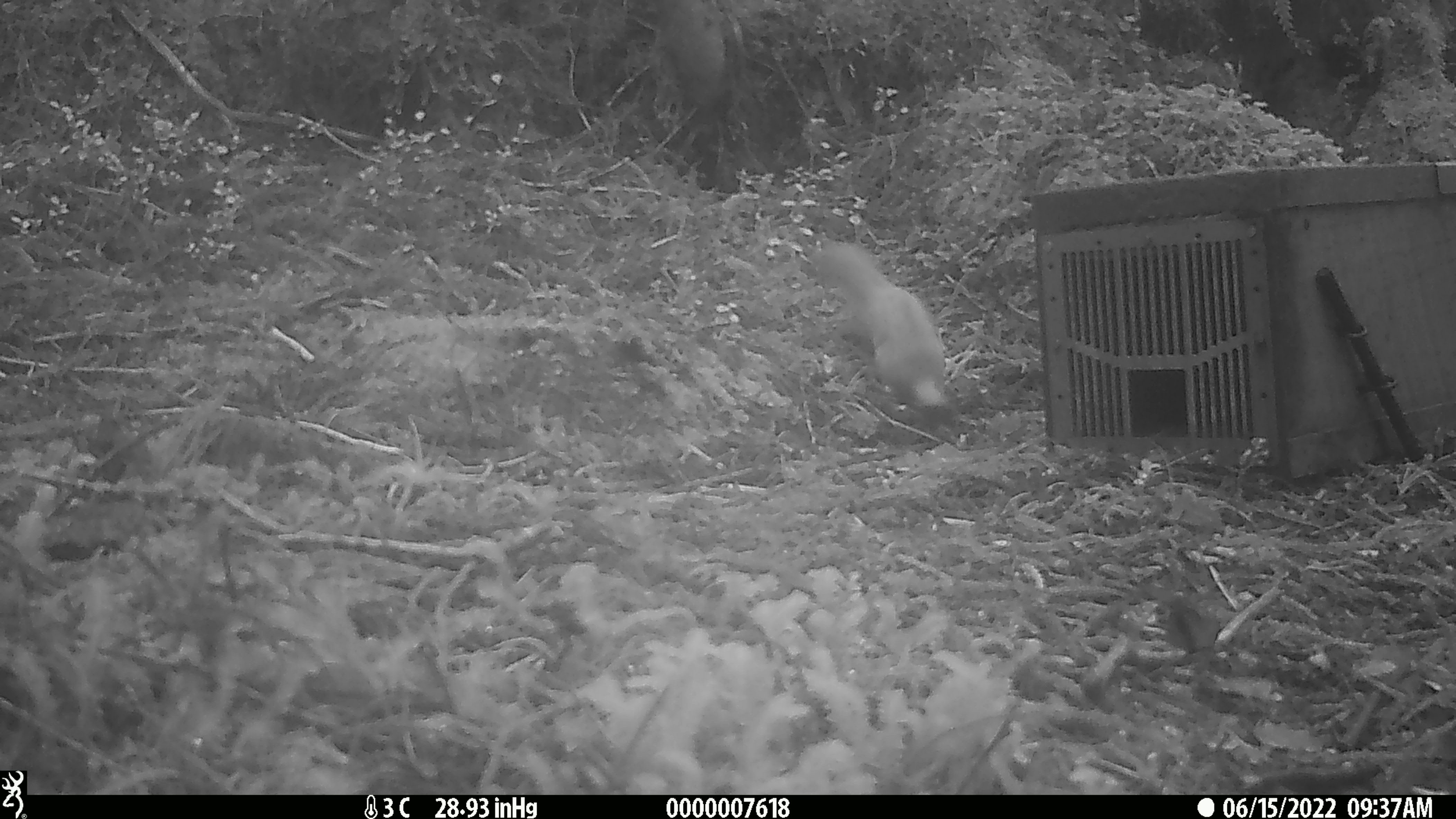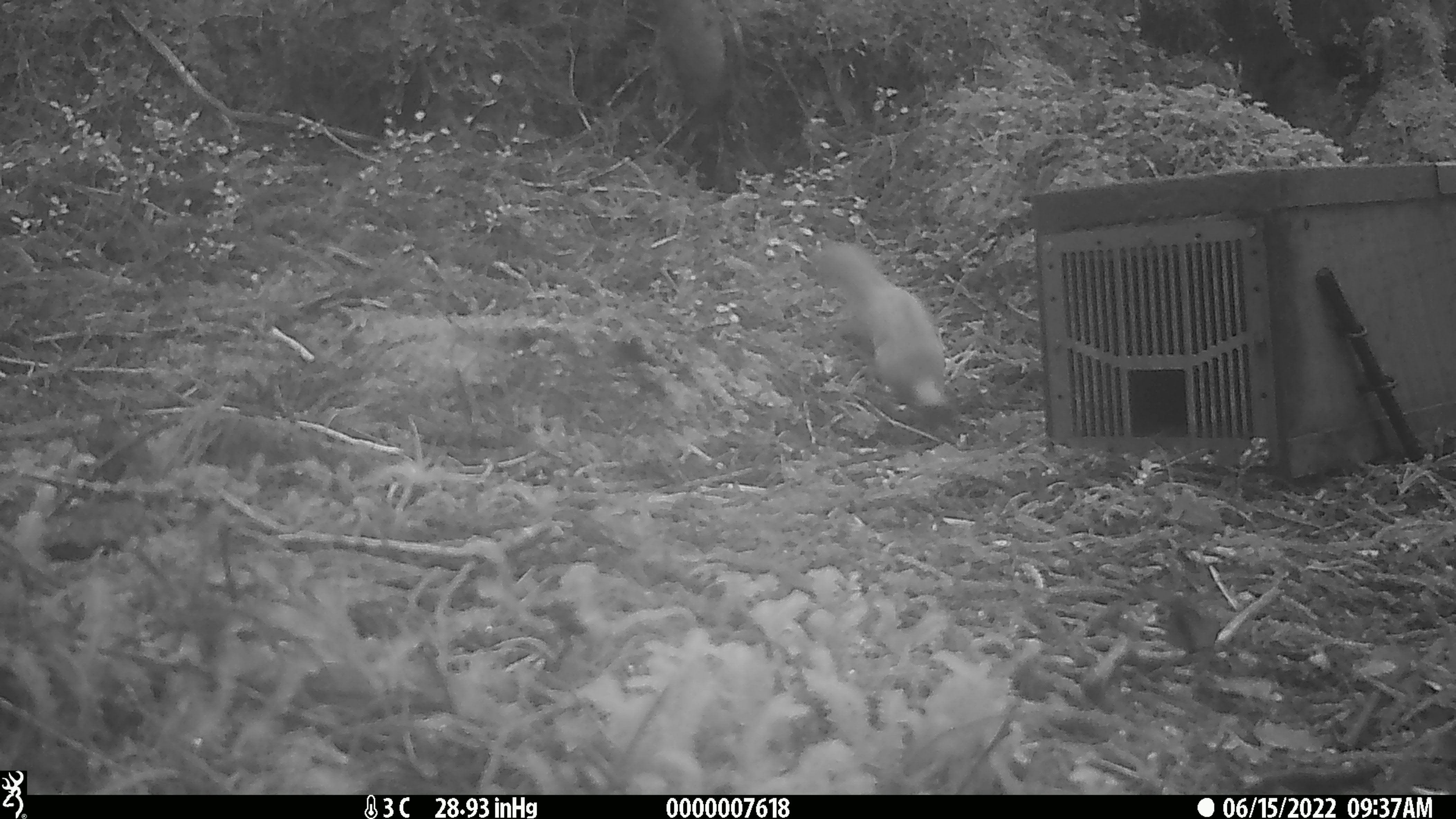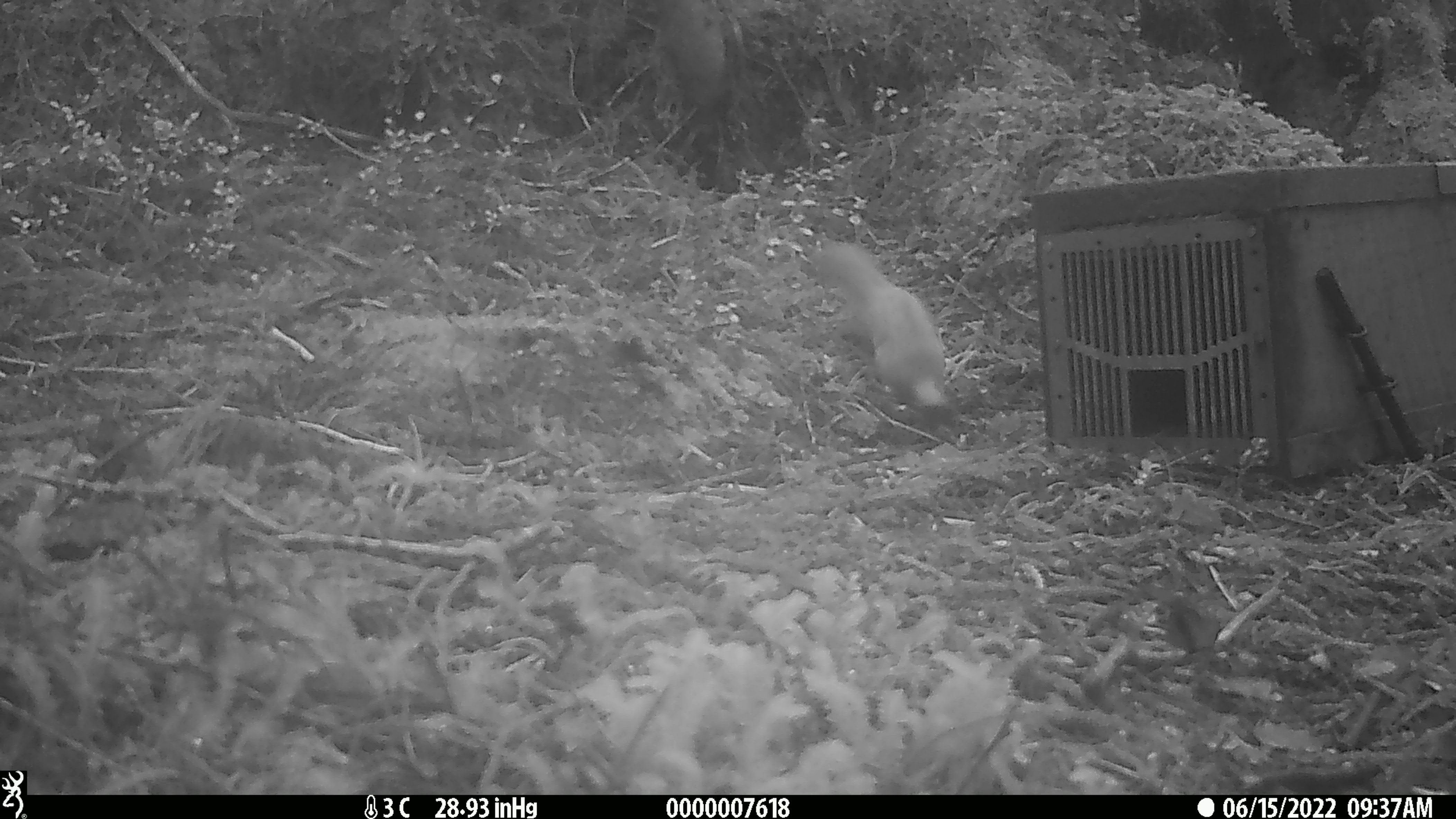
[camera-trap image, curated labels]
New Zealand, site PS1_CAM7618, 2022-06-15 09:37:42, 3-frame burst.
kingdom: Animalia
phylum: Chordata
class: Mammalia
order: Carnivora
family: Mustelidae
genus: Mustela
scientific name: Mustela erminea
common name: stoat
Stoat (Mustela erminea).